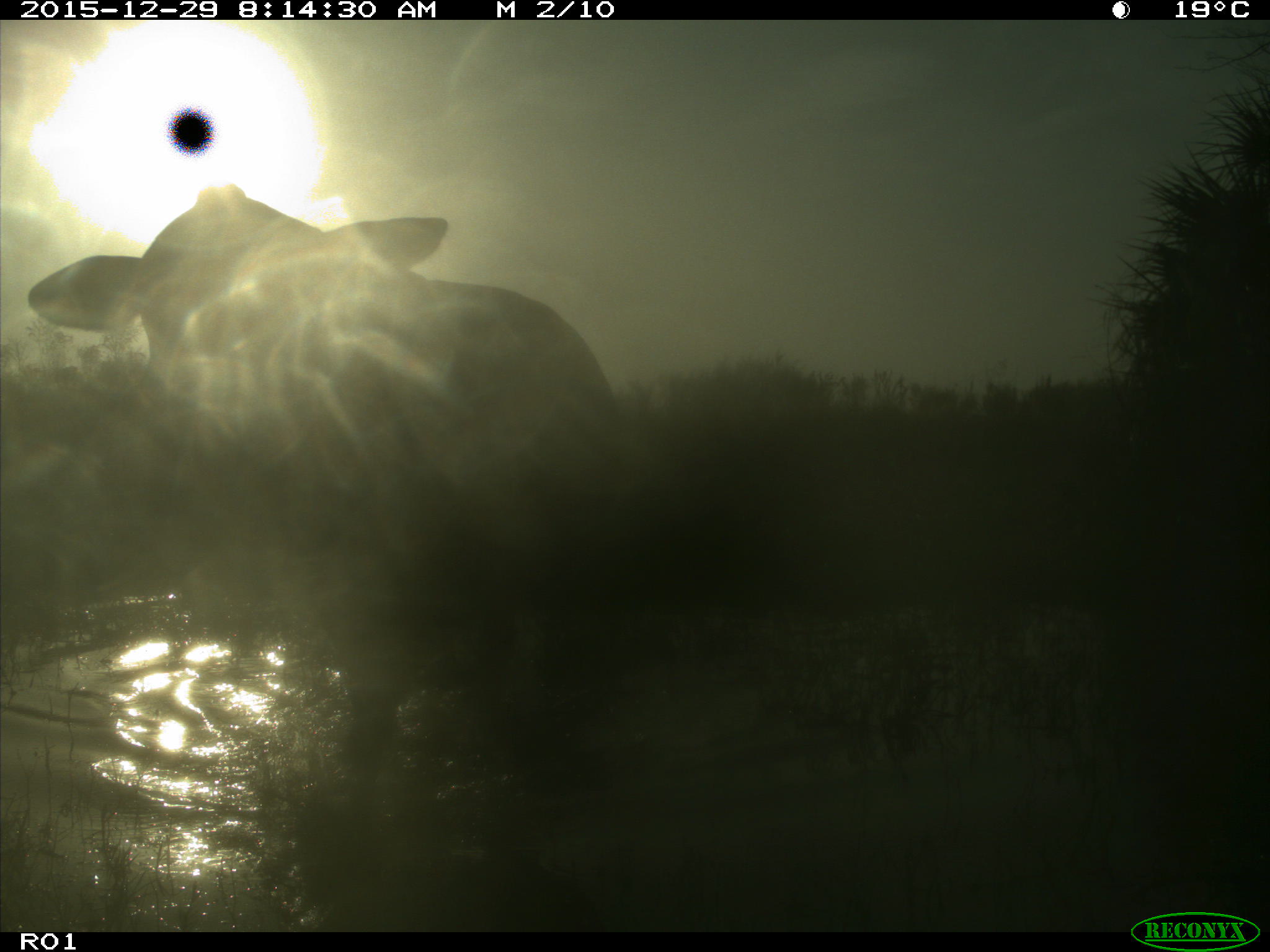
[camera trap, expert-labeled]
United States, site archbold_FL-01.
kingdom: Animalia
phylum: Chordata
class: Mammalia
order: Artiodactyla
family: Bovidae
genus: Bos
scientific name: Bos taurus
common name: domestic cow